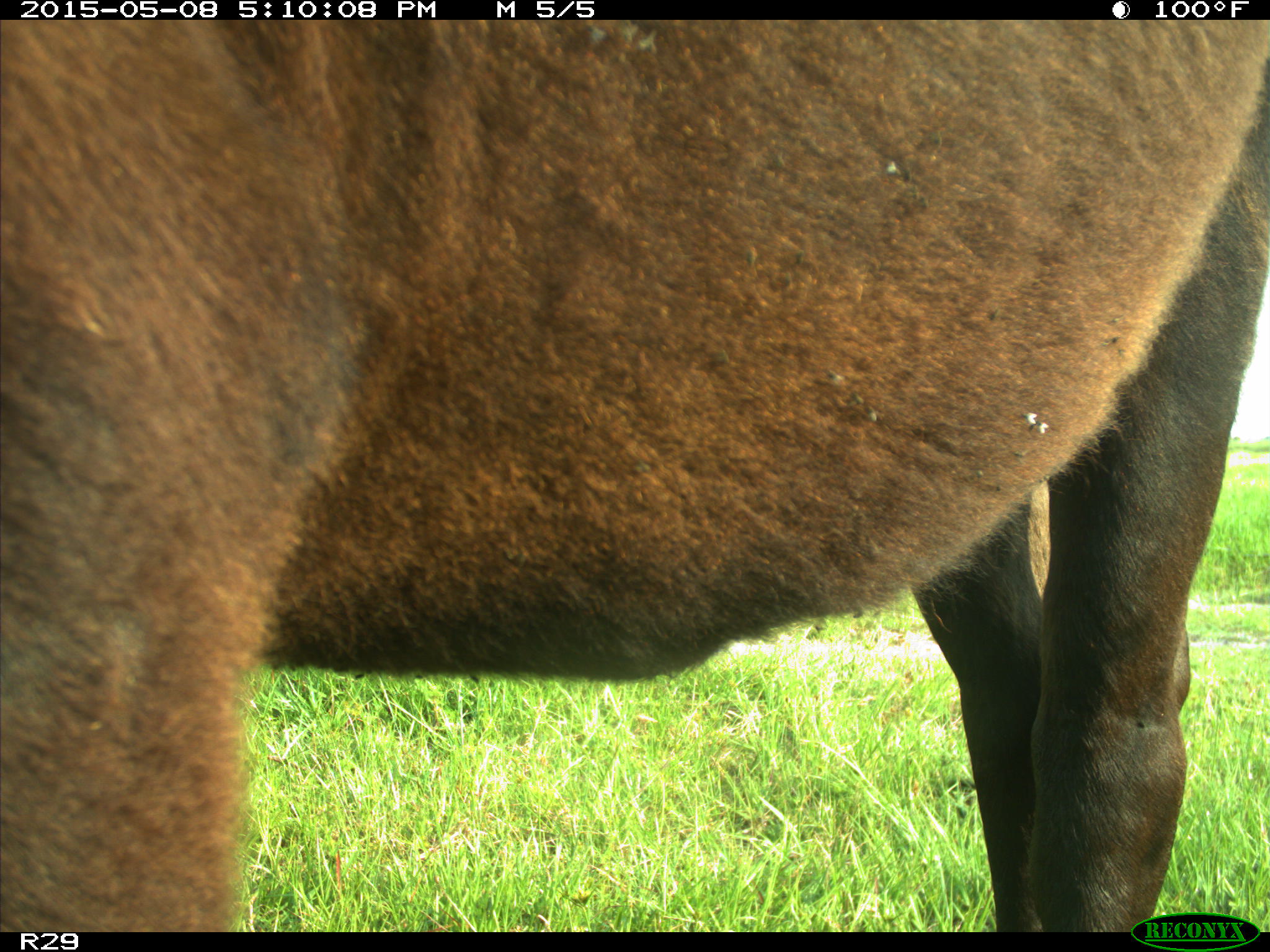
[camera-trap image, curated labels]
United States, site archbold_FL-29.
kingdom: Animalia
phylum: Chordata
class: Mammalia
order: Artiodactyla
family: Bovidae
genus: Bos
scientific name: Bos taurus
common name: domestic cow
Bos taurus (domestic cow).